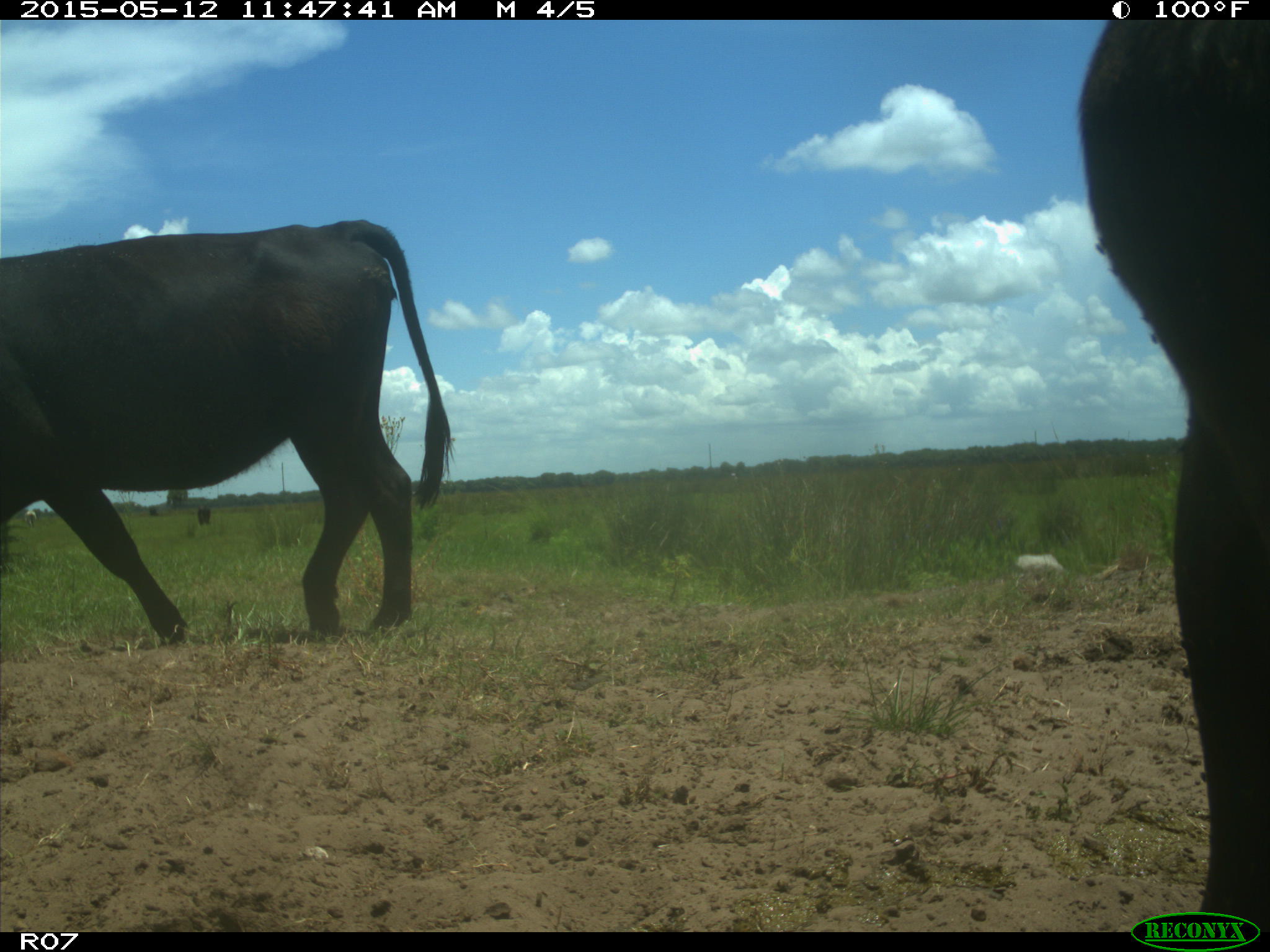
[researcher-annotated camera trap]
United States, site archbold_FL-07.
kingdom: Animalia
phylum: Chordata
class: Mammalia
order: Artiodactyla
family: Bovidae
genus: Bos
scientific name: Bos taurus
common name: domestic cow